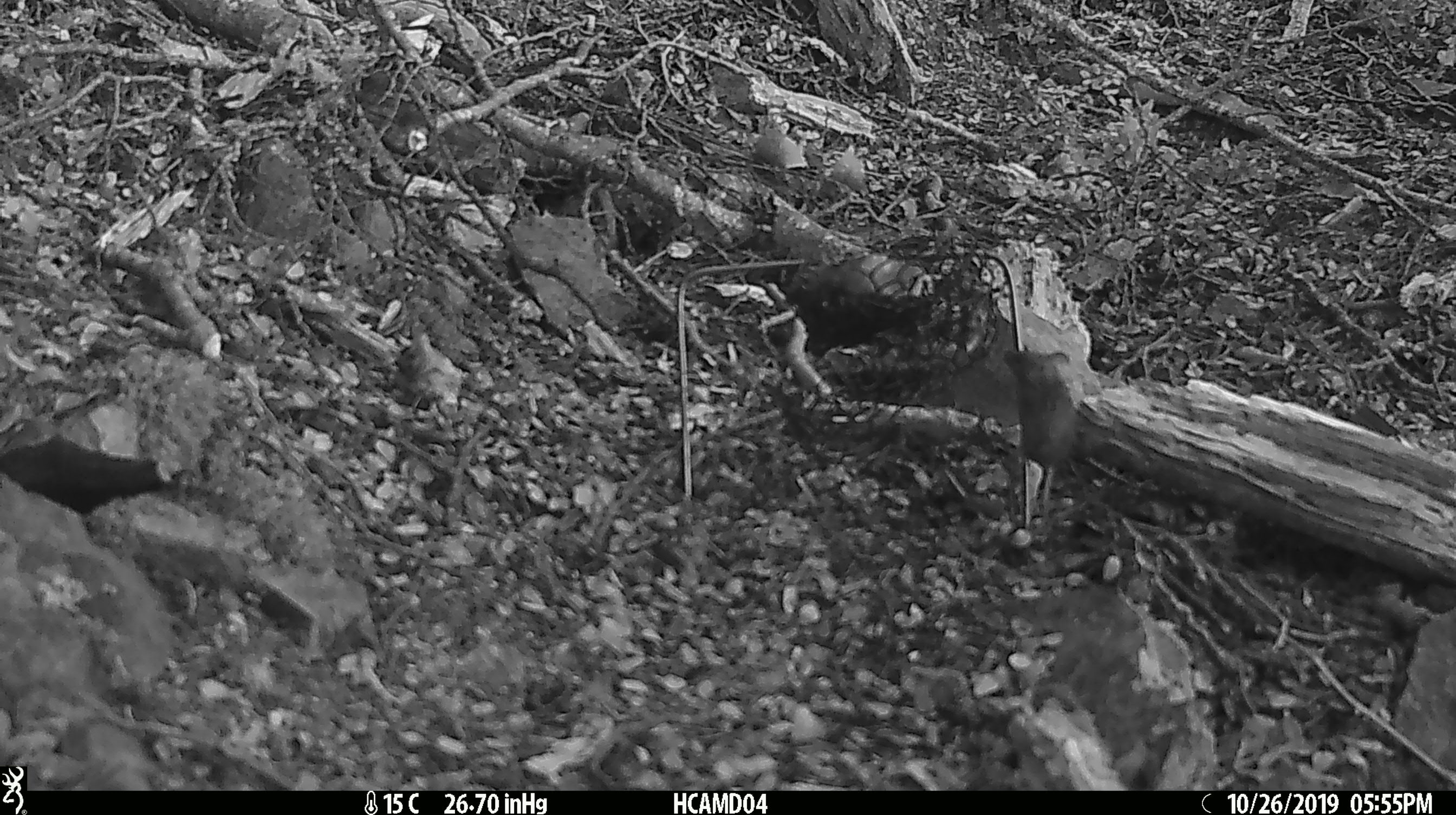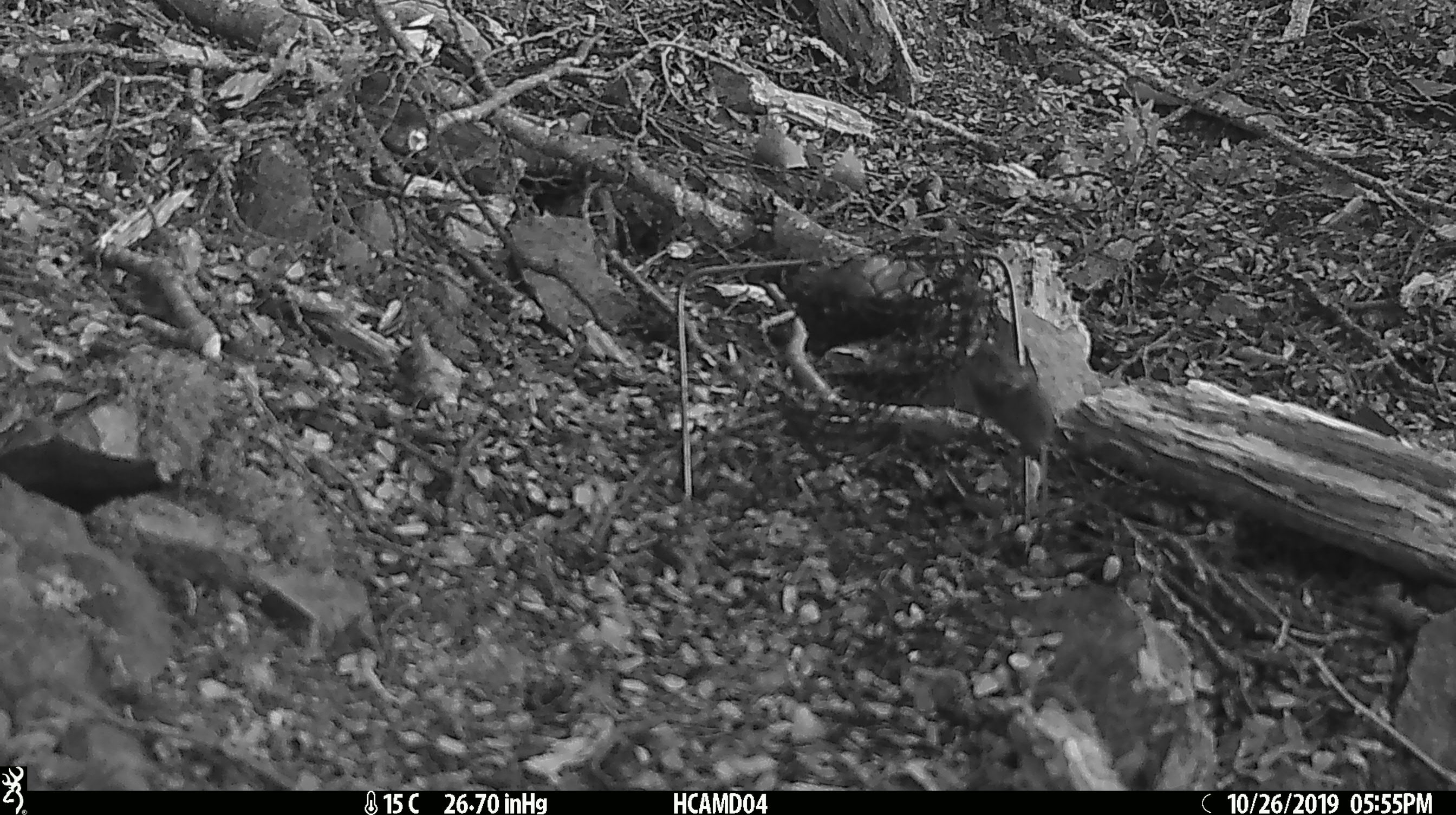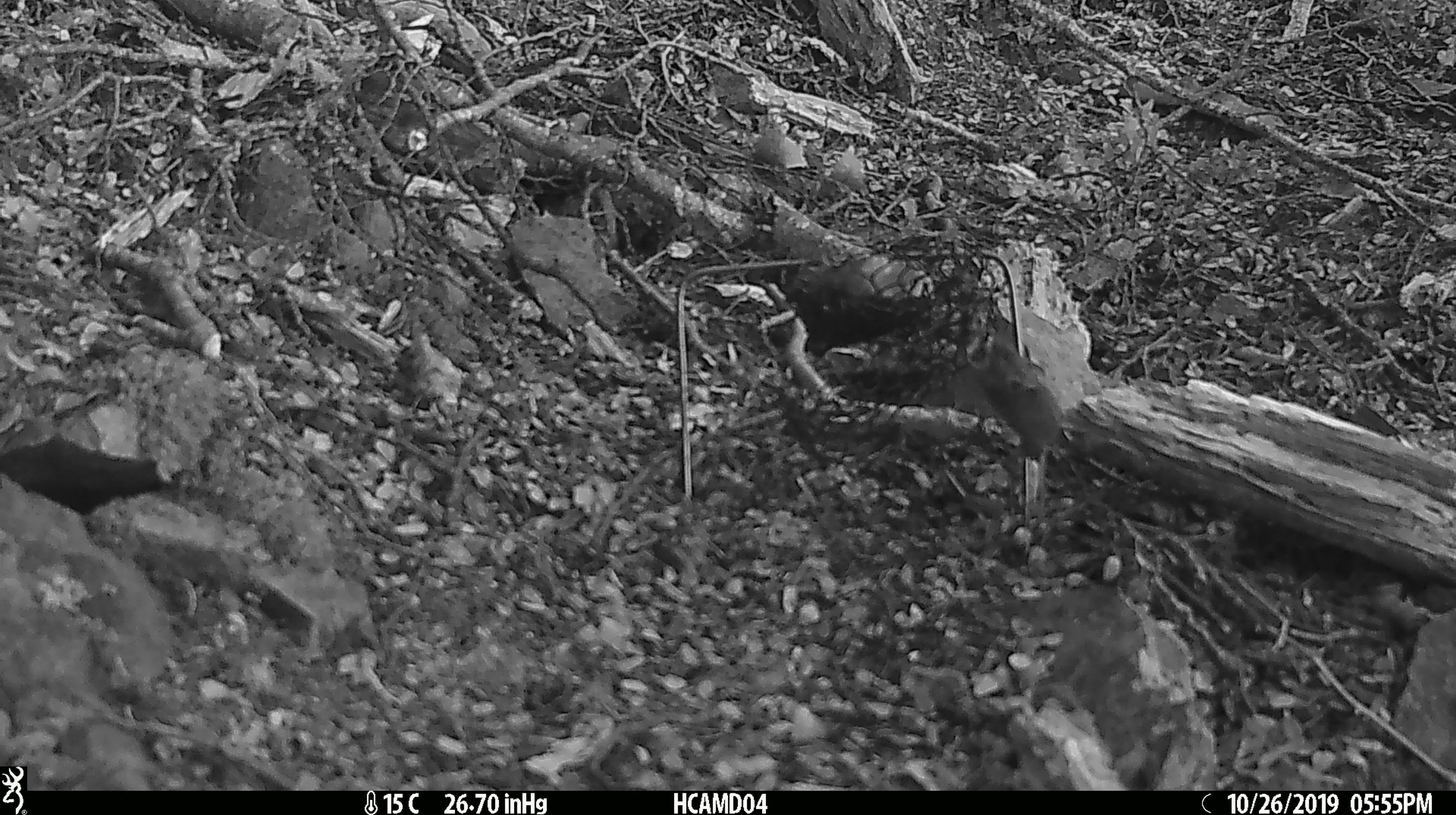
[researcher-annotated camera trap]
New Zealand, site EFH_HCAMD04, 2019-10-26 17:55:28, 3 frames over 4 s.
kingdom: Animalia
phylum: Chordata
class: Mammalia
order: Rodentia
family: Muridae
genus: Mus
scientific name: Mus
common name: mouse